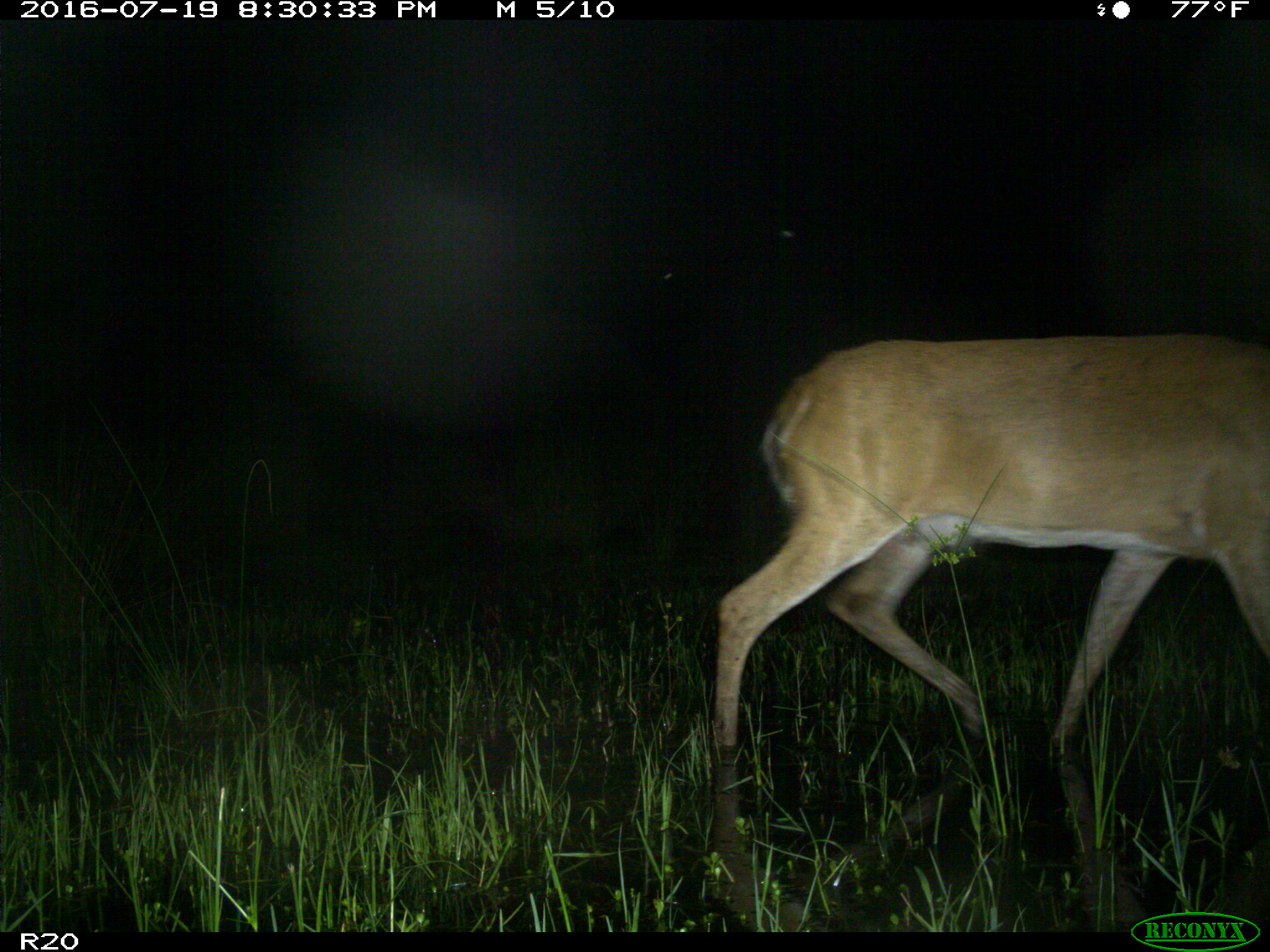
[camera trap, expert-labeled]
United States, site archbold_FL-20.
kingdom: Animalia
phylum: Chordata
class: Mammalia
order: Artiodactyla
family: Cervidae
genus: Odocoileus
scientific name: Odocoileus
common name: deer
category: unidentified deer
Unidentified deer (deer) (Odocoileus).